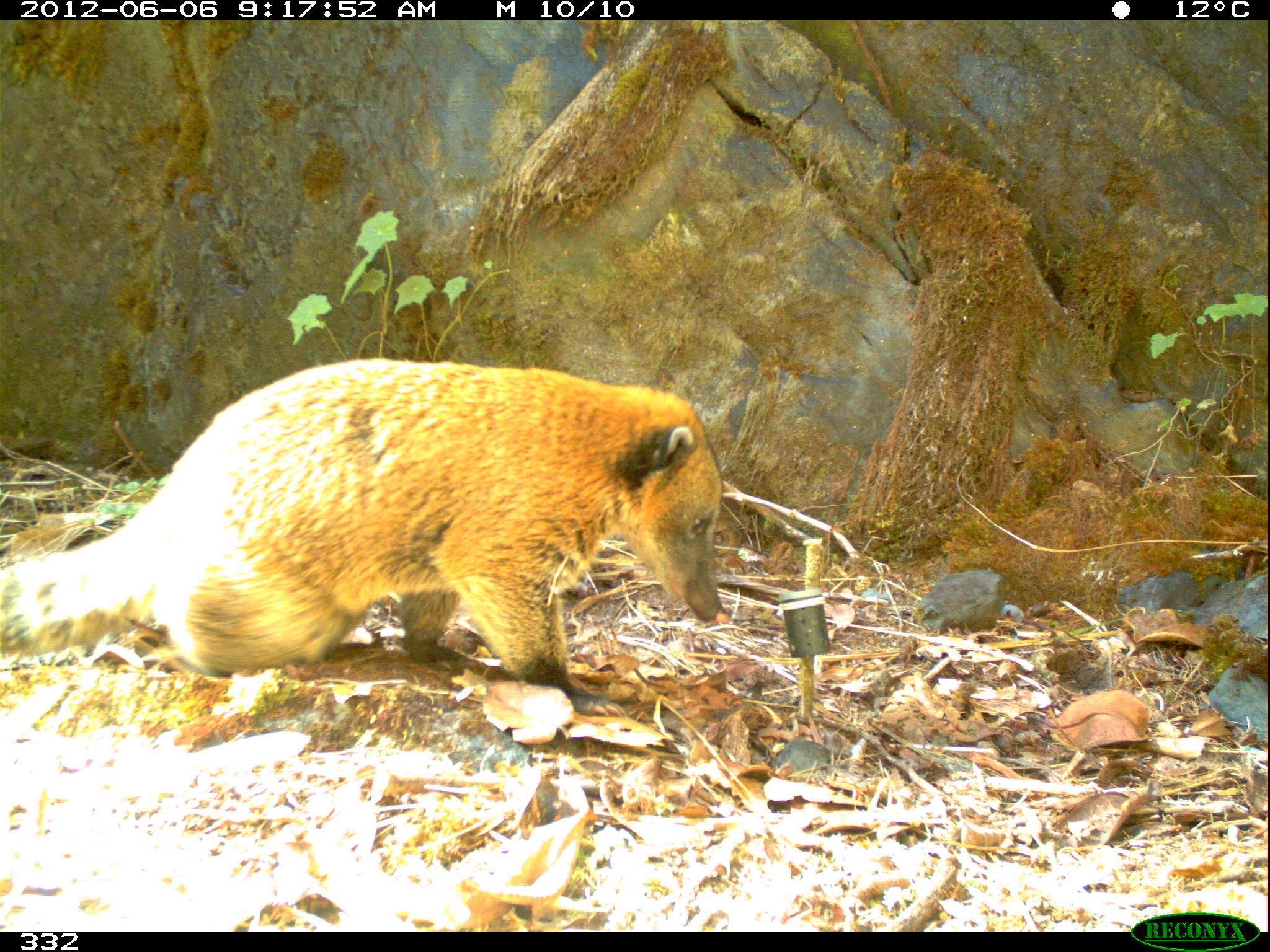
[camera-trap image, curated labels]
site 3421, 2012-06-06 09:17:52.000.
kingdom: Animalia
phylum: Chordata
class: Mammalia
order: Carnivora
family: Procyonidae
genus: Nasua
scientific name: Nasua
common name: coatis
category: unknown coati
Unknown coati (coatis) (Nasua).